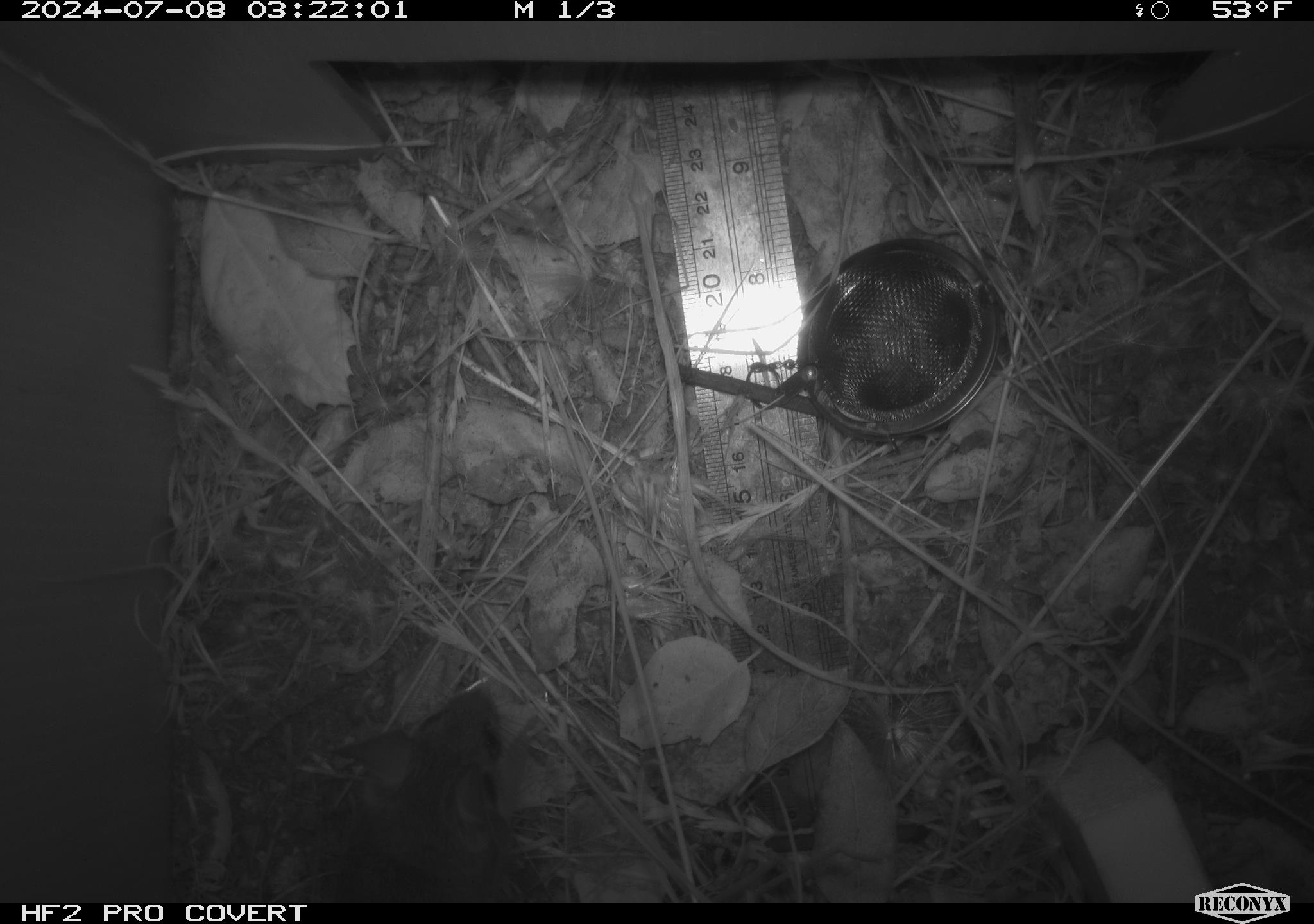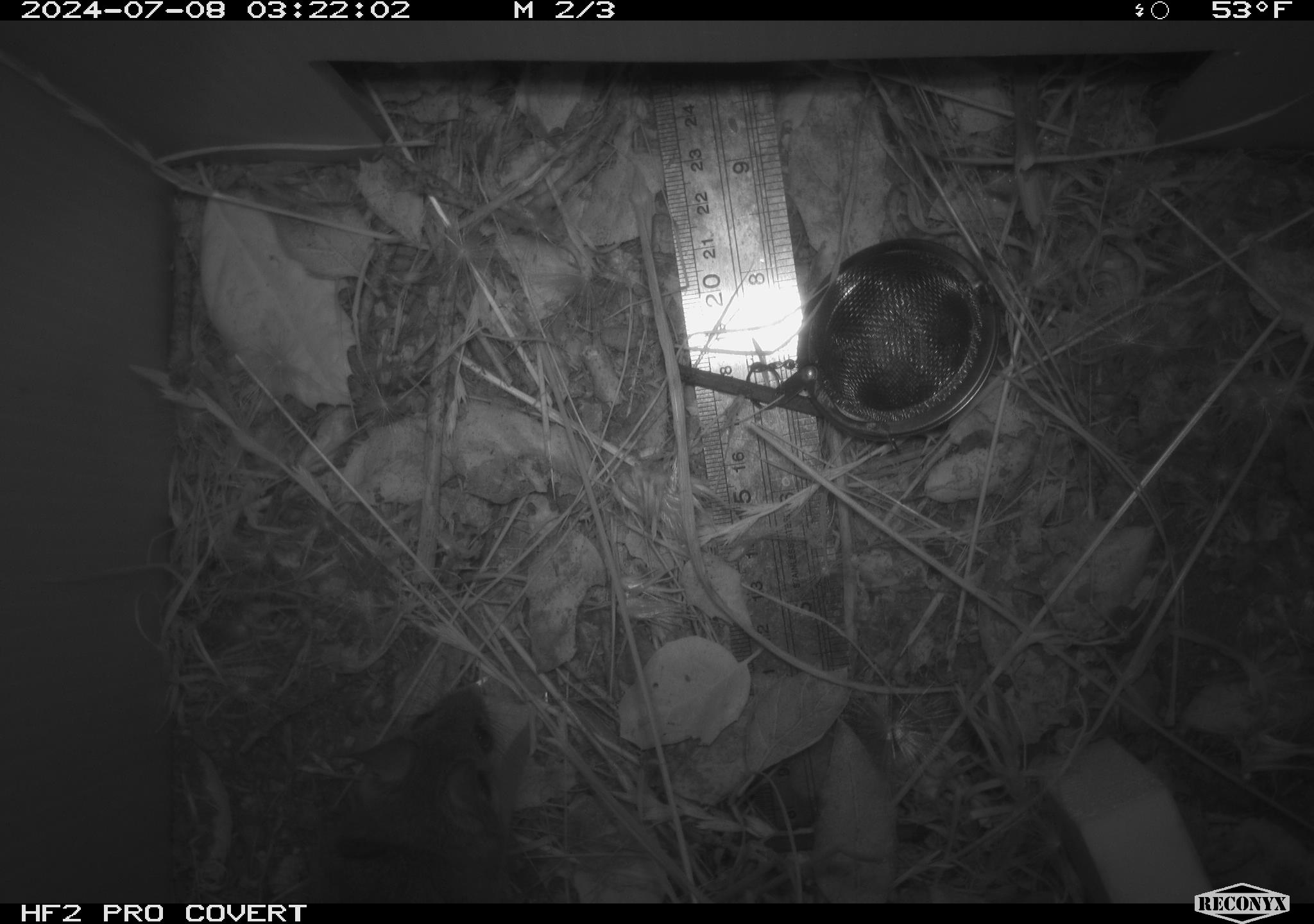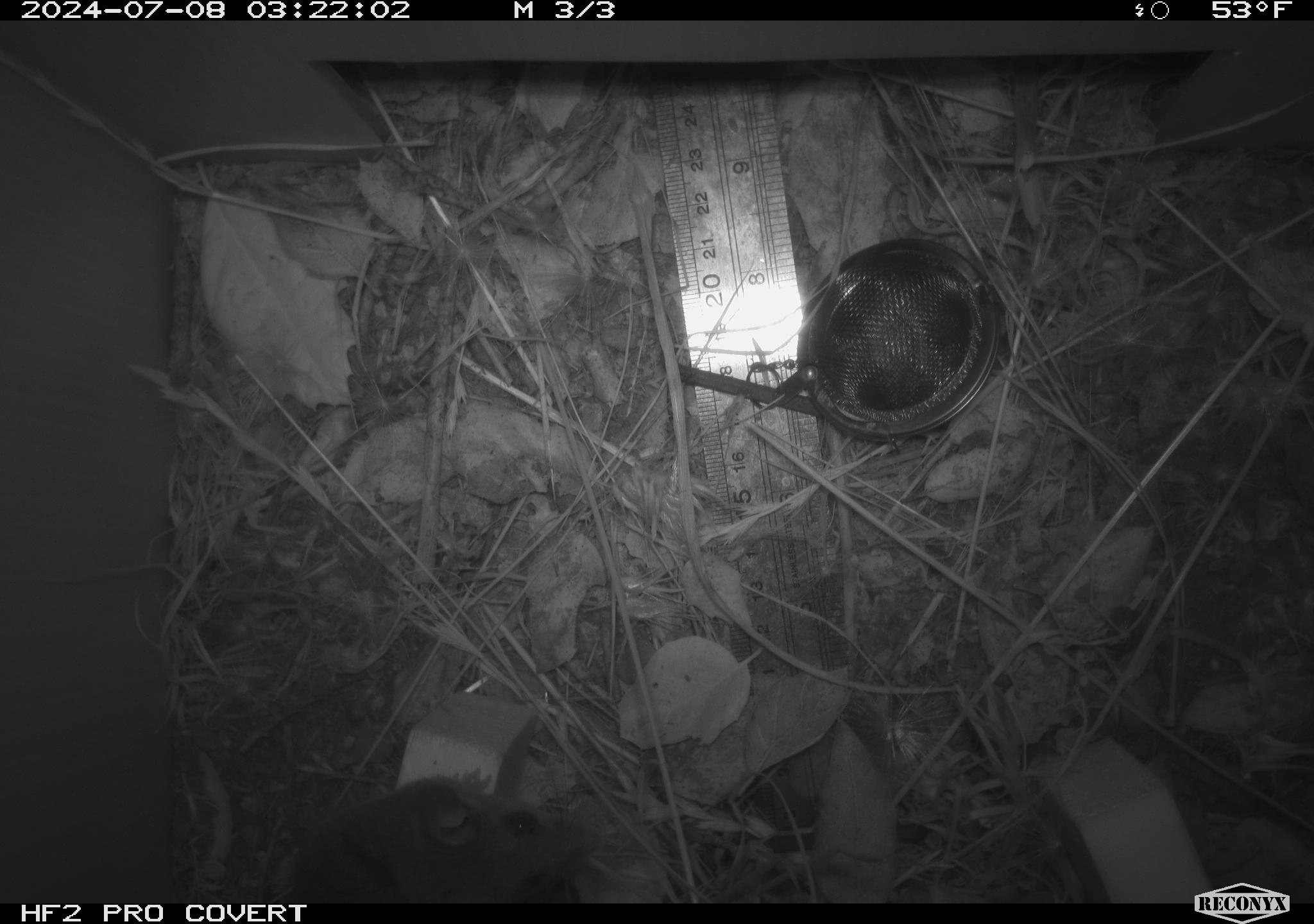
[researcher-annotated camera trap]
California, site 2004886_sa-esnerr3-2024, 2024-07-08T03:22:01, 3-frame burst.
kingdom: Animalia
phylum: Chordata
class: Mammalia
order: Rodentia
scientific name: Rodentia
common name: rodent